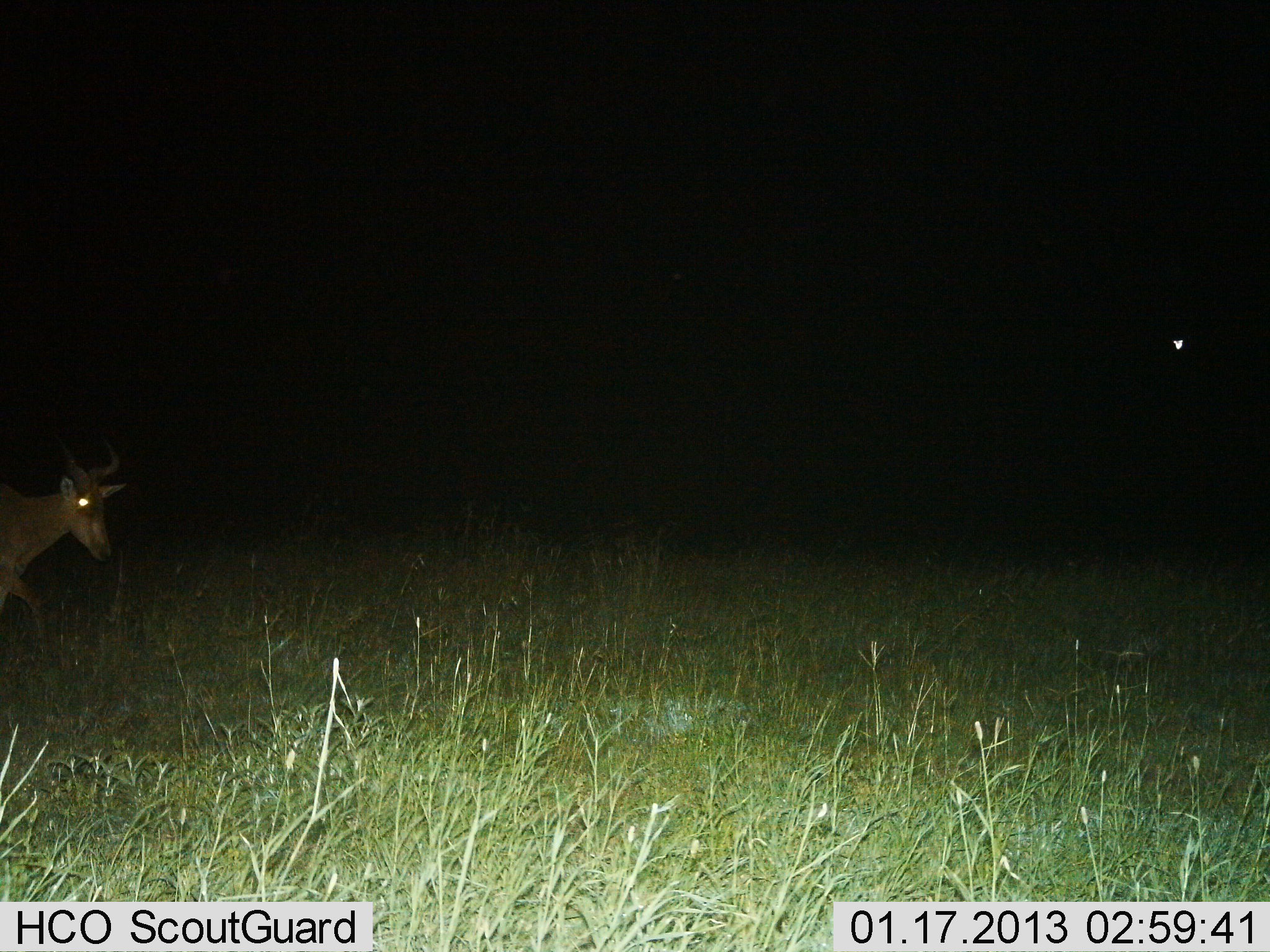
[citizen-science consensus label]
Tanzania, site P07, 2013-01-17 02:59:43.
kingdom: Animalia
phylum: Chordata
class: Mammalia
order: Artiodactyla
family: Bovidae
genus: Alcelaphus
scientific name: Alcelaphus buselaphus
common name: hartebeest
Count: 1.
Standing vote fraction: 20%.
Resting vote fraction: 0%.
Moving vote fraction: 87%.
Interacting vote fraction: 0%.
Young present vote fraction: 7%.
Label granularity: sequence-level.